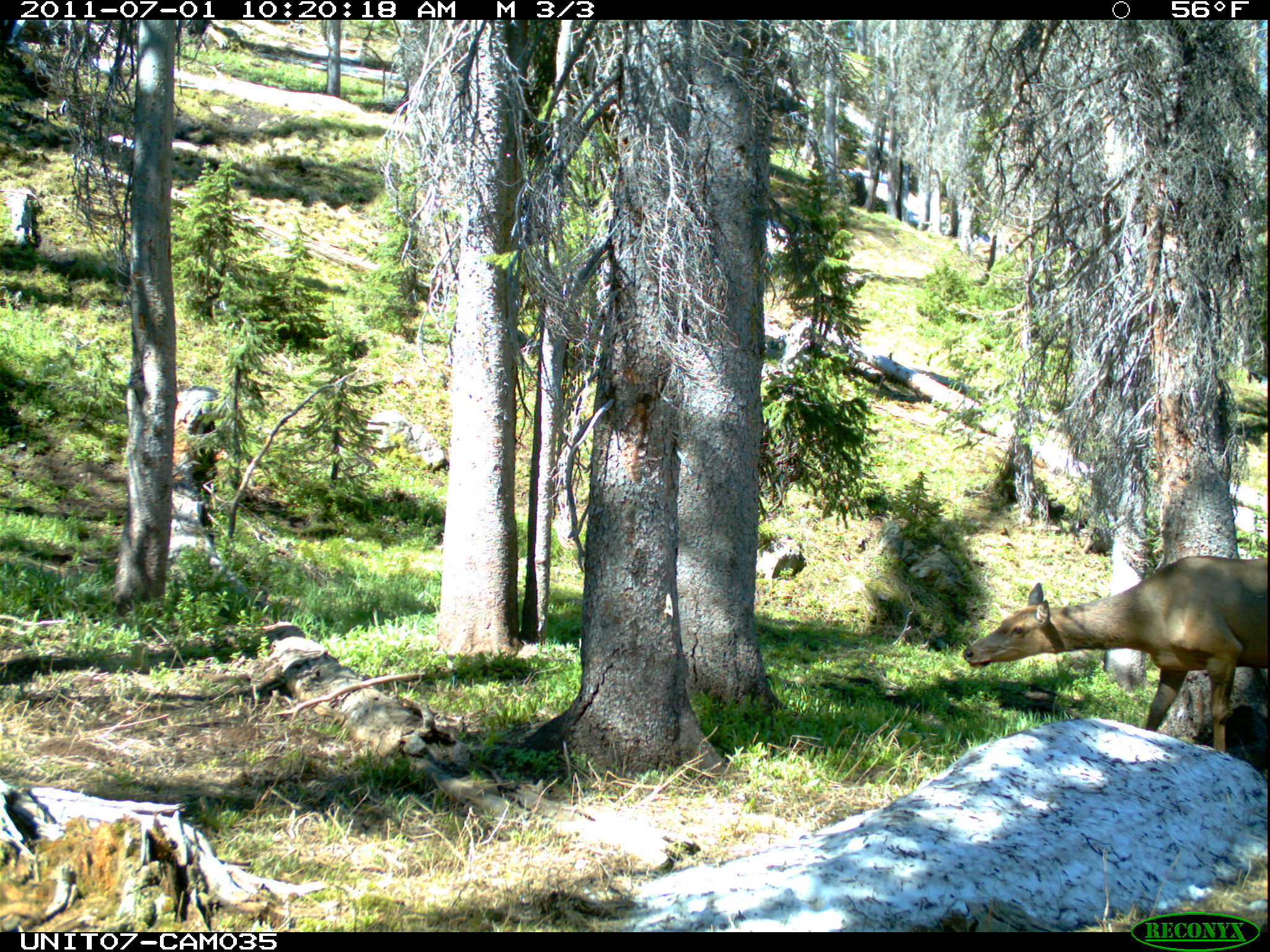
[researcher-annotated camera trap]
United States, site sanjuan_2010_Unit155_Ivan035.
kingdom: Animalia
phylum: Chordata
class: Mammalia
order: Artiodactyla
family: Cervidae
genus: Cervus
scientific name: Cervus elaphus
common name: red deer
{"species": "Cervus elaphus (red deer)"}